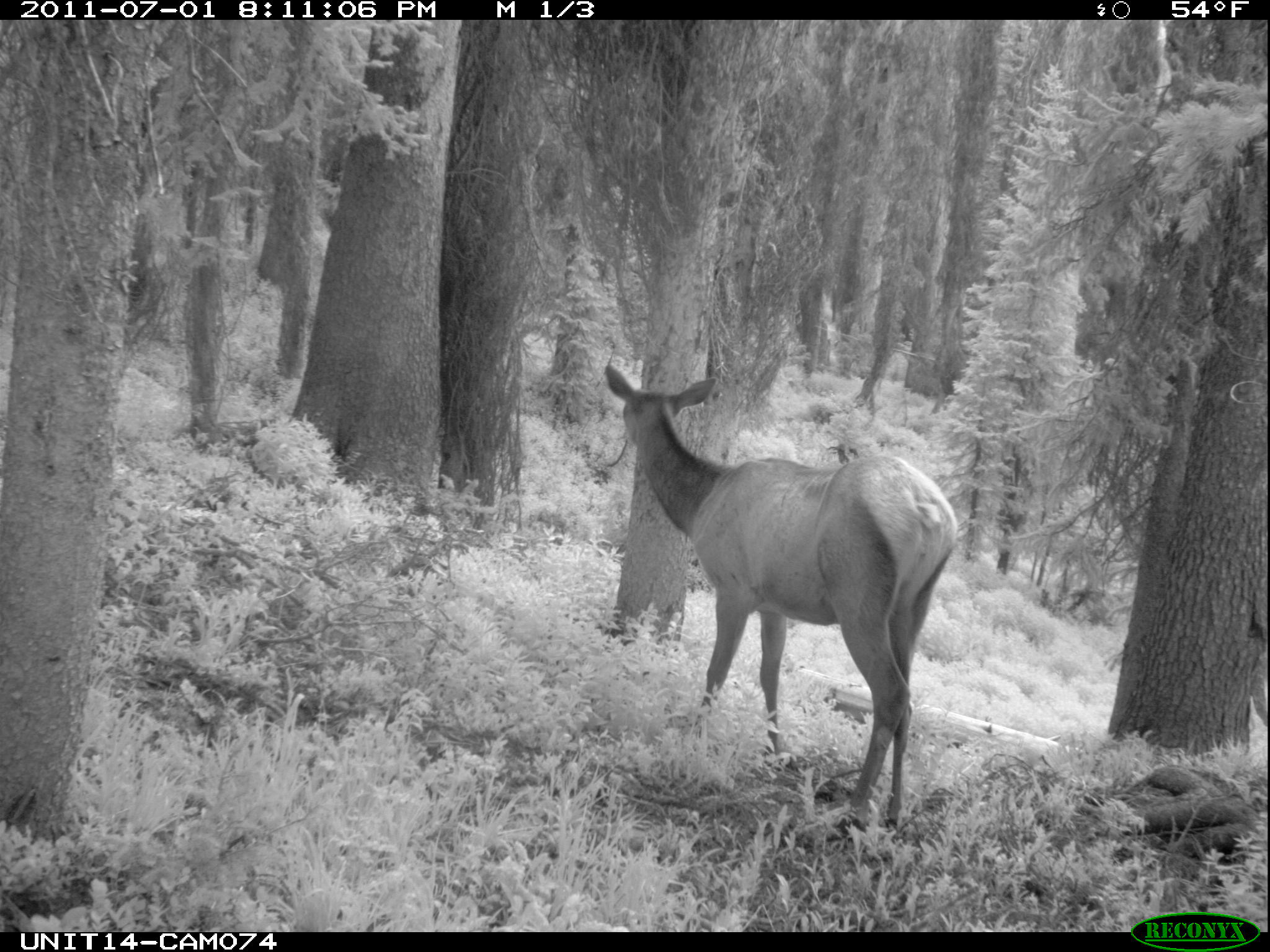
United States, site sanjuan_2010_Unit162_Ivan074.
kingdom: Animalia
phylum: Chordata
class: Mammalia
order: Artiodactyla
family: Cervidae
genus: Cervus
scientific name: Cervus elaphus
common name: red deer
Cervus elaphus (red deer).